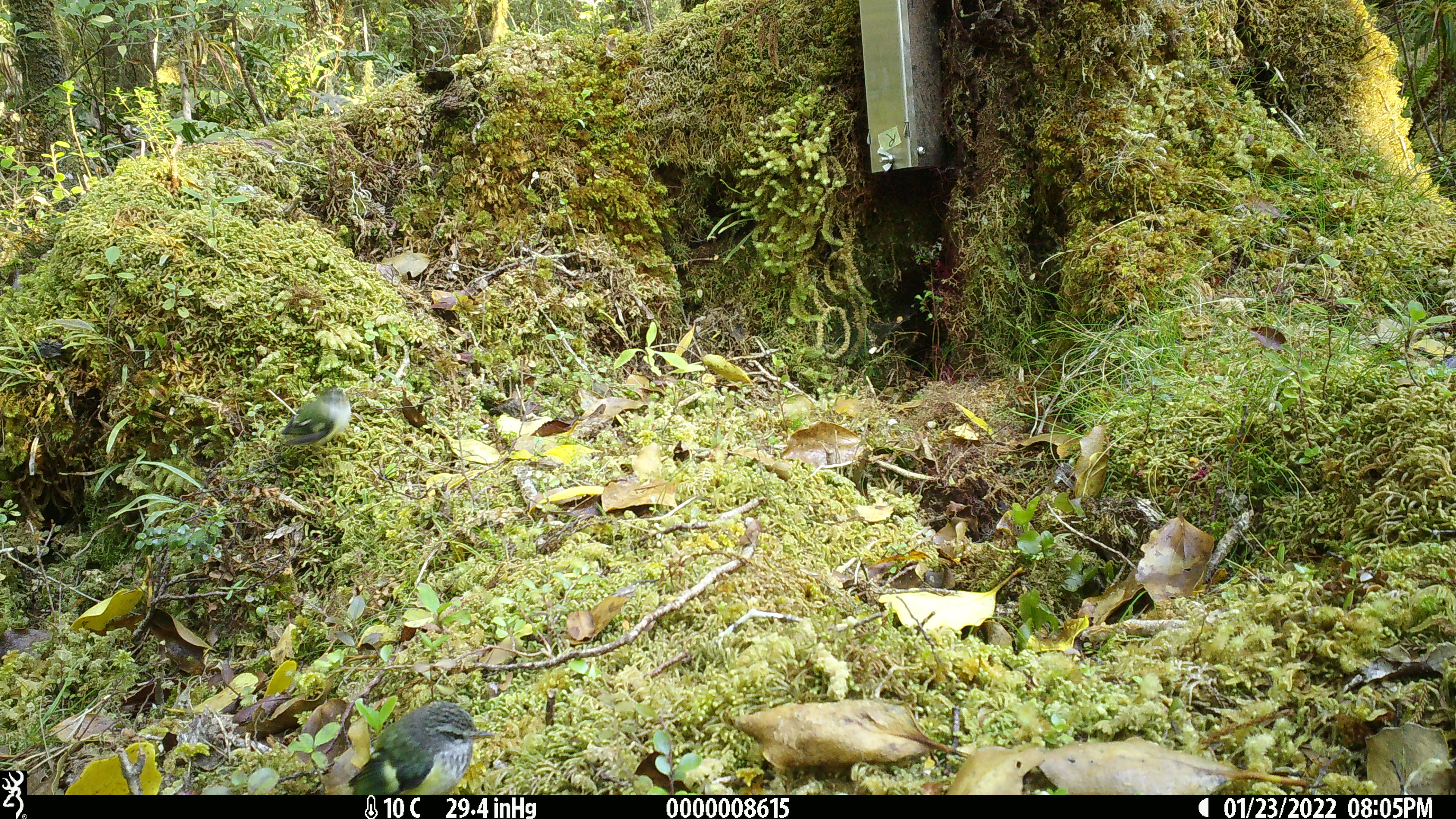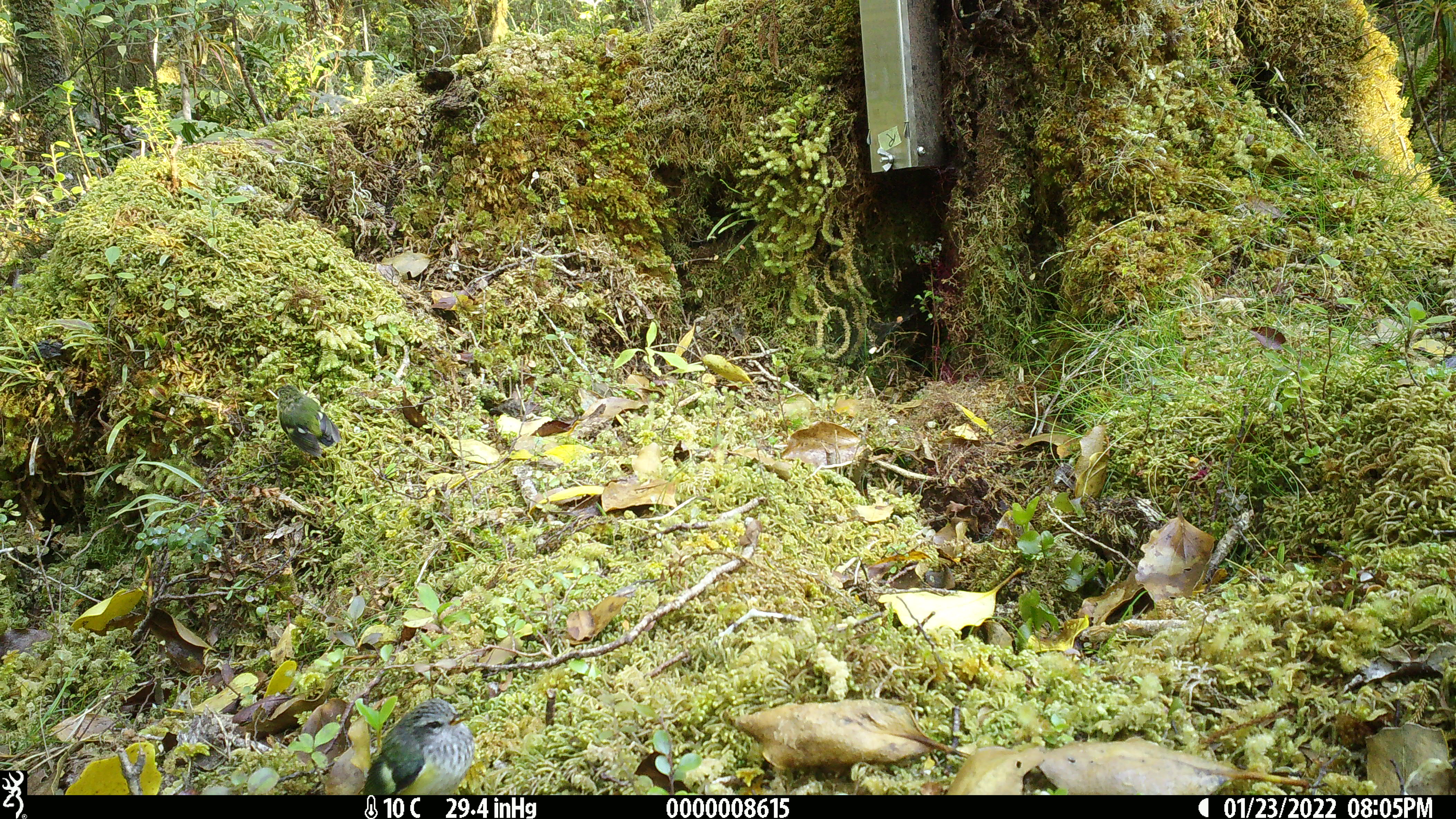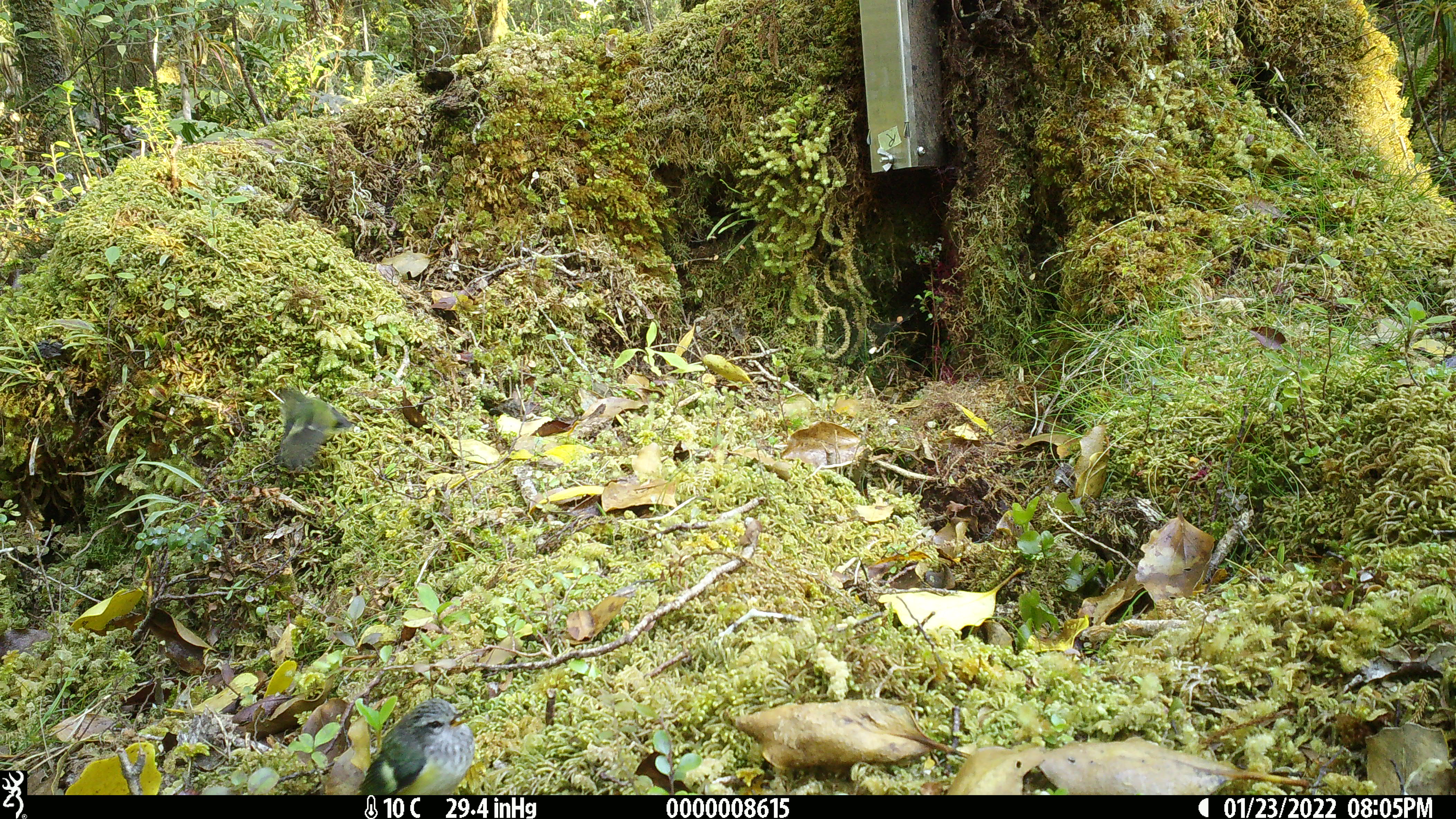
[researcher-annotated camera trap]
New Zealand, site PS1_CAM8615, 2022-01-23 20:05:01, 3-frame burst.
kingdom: Animalia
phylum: Chordata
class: Aves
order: Passeriformes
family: Acanthisittidae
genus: Acanthisitta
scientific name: Acanthisitta chloris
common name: rifleman